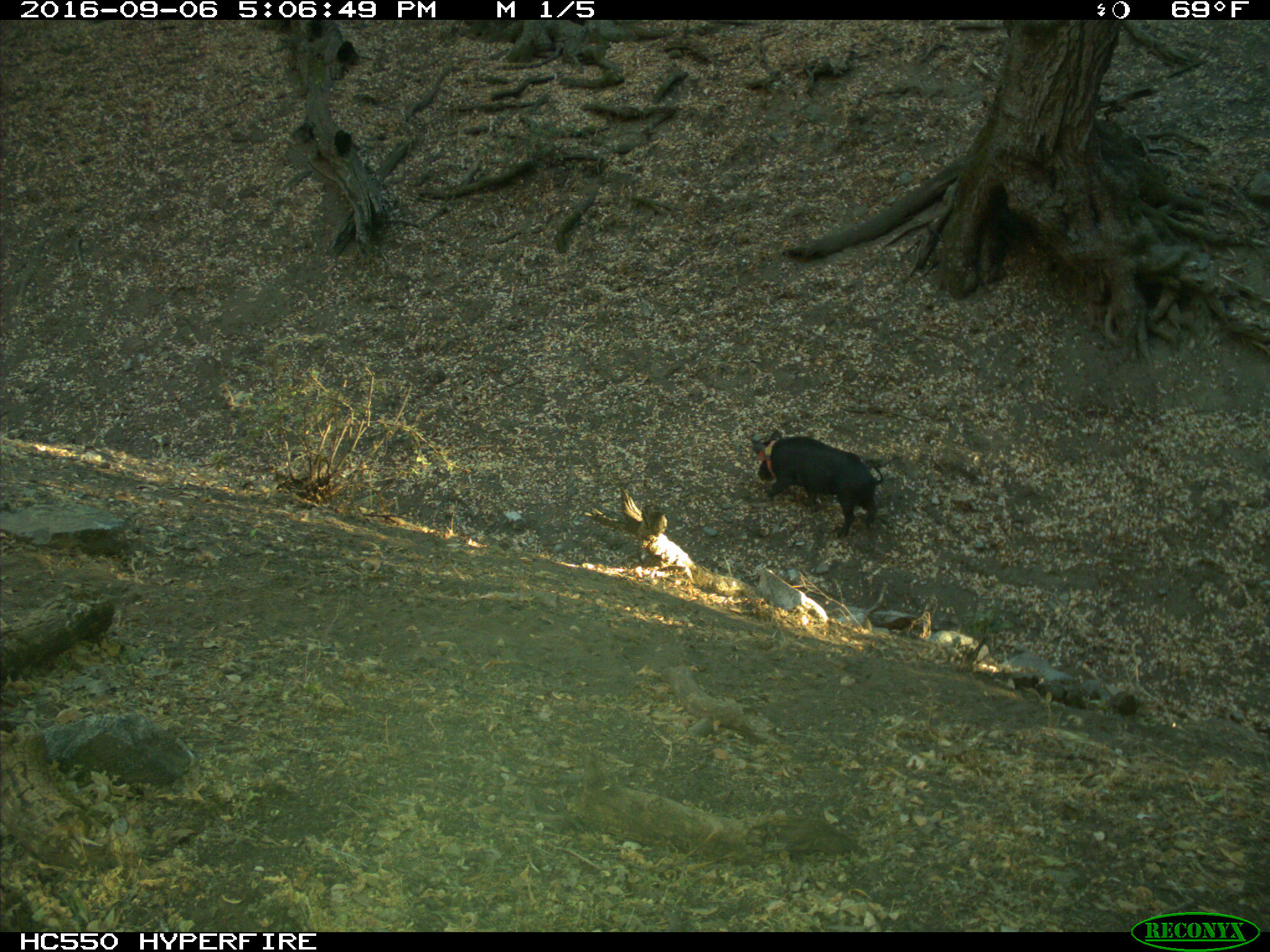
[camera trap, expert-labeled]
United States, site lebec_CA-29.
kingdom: Animalia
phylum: Chordata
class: Mammalia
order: Artiodactyla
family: Suidae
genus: Sus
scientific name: Sus scrofa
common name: wild boar